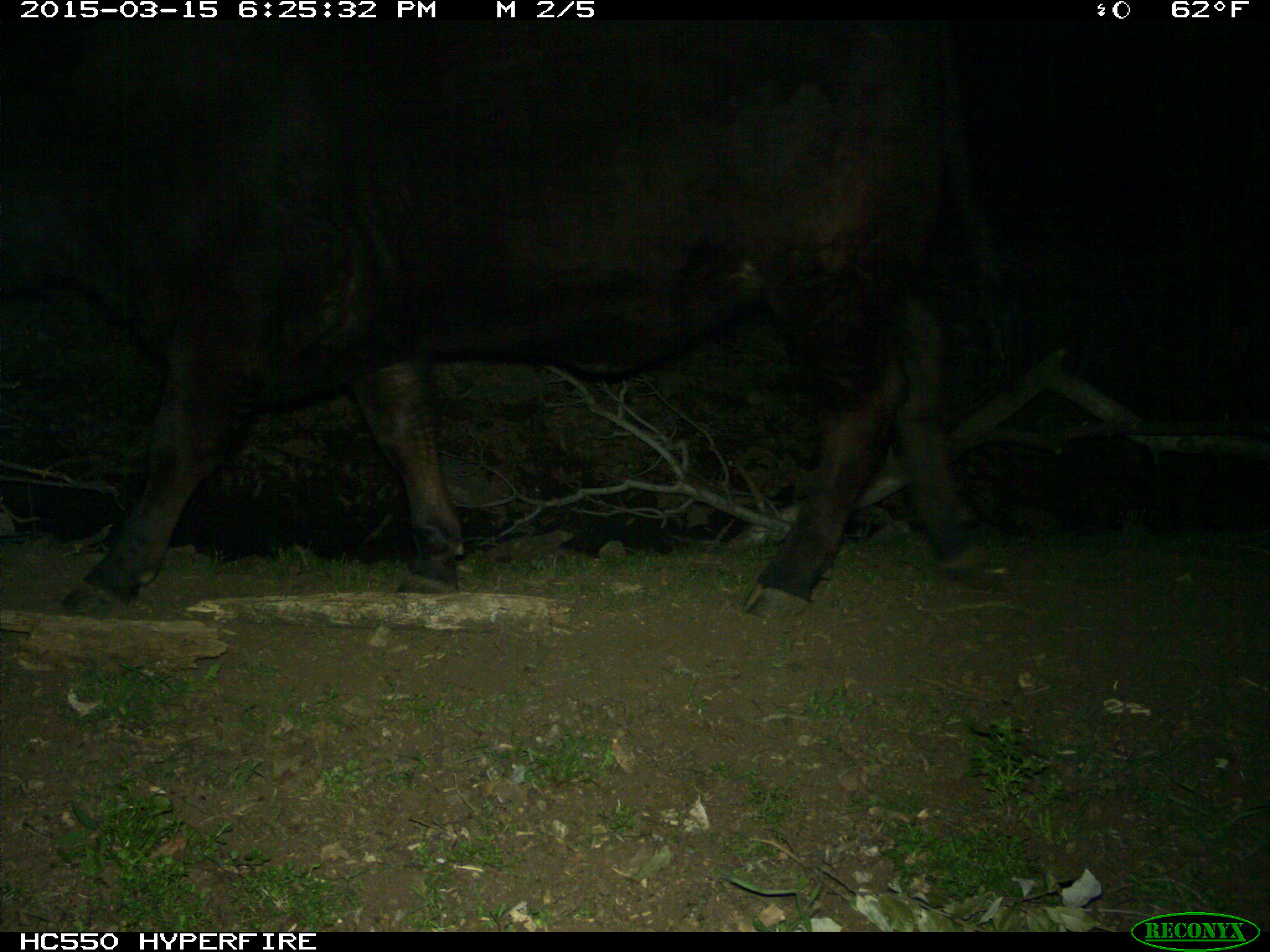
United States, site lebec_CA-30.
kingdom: Animalia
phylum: Chordata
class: Mammalia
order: Artiodactyla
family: Bovidae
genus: Bos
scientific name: Bos taurus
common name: domestic cow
Bos taurus (domestic cow).